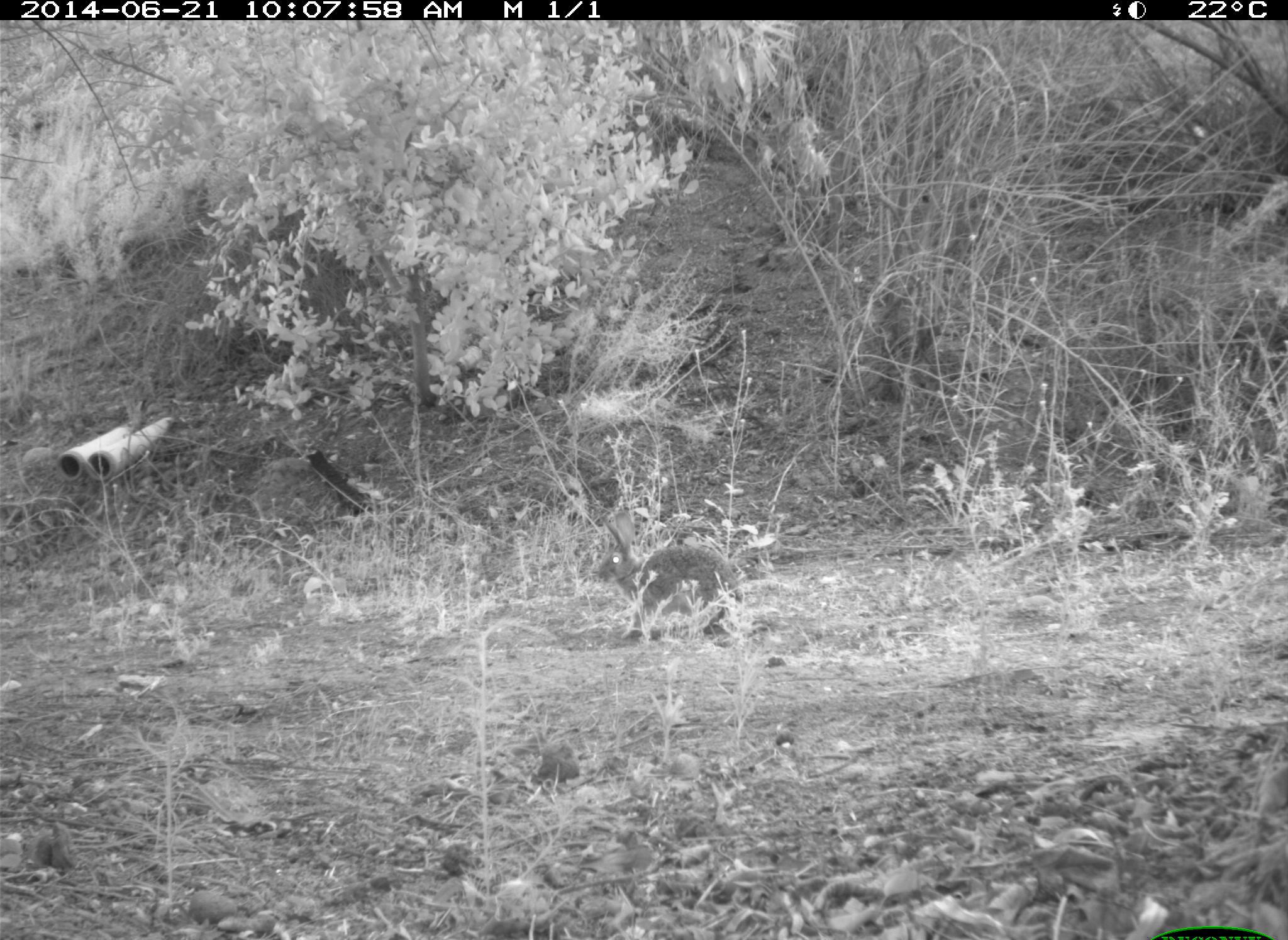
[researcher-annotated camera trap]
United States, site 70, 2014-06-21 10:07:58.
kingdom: Animalia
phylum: Chordata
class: Mammalia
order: Lagomorpha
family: Leporidae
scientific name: Leporidae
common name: rabbits and hares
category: rabbit